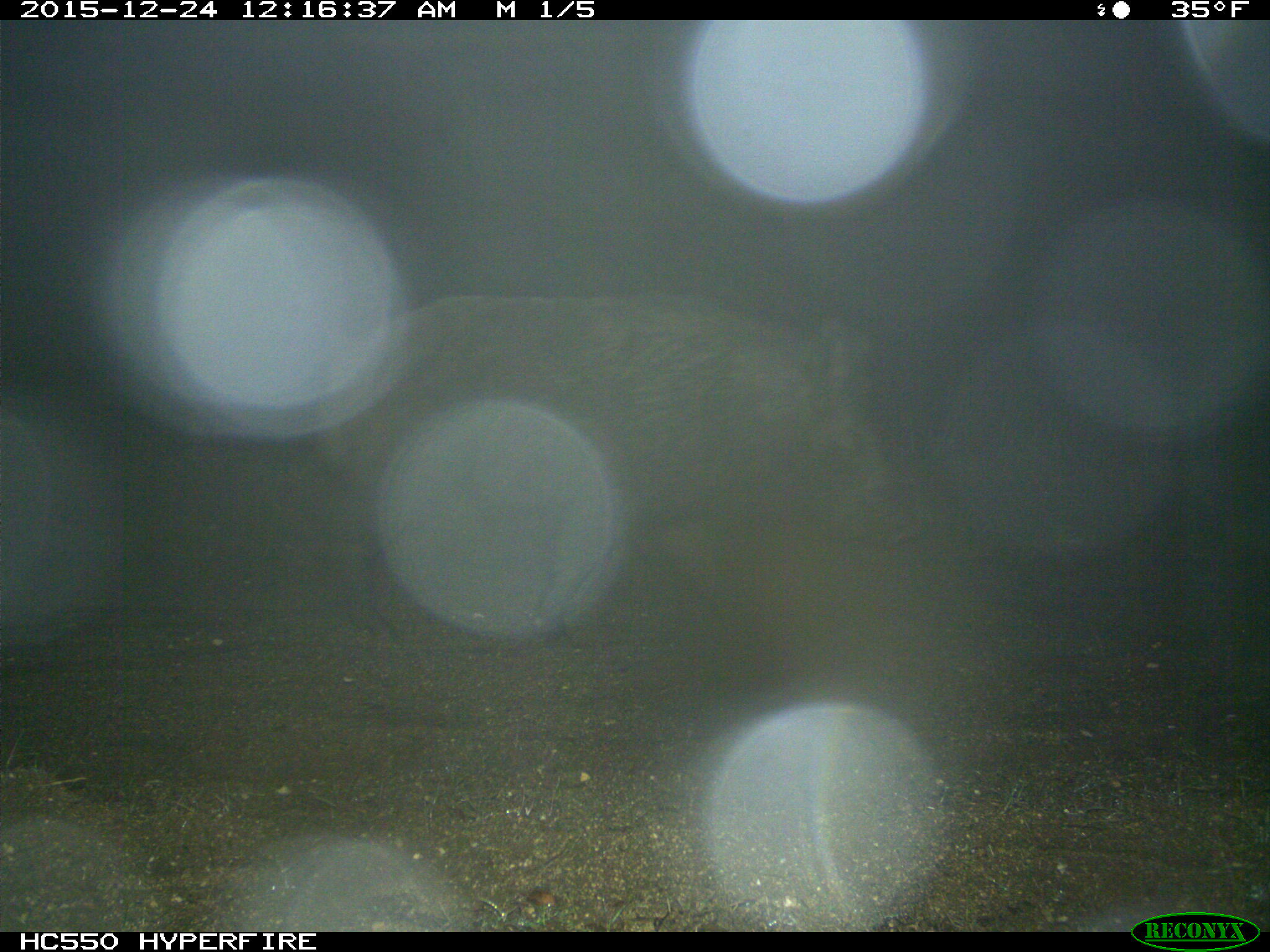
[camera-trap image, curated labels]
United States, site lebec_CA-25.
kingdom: Animalia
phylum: Chordata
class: Mammalia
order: Artiodactyla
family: Suidae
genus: Sus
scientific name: Sus scrofa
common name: wild boar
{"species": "Sus scrofa (wild boar)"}